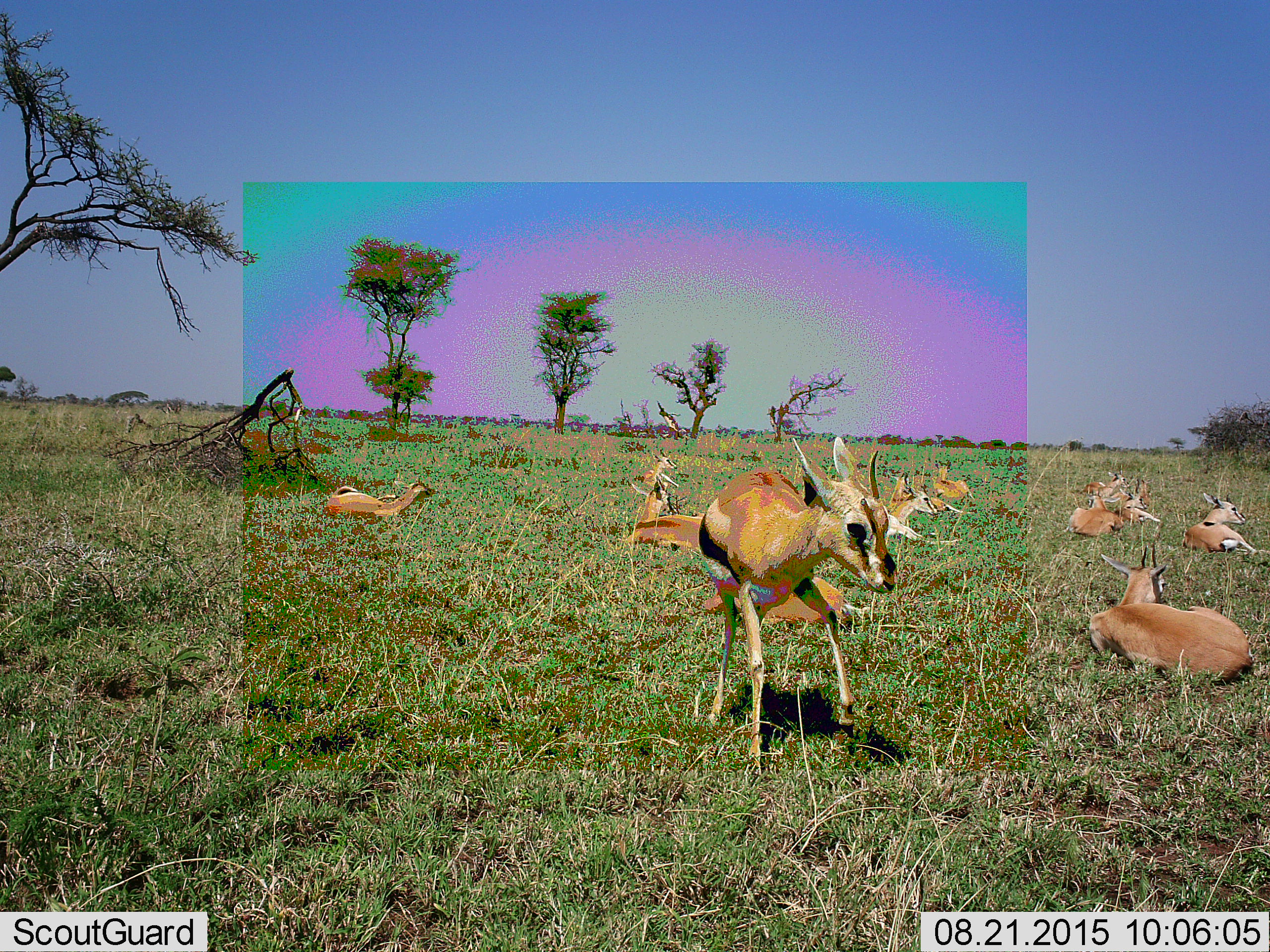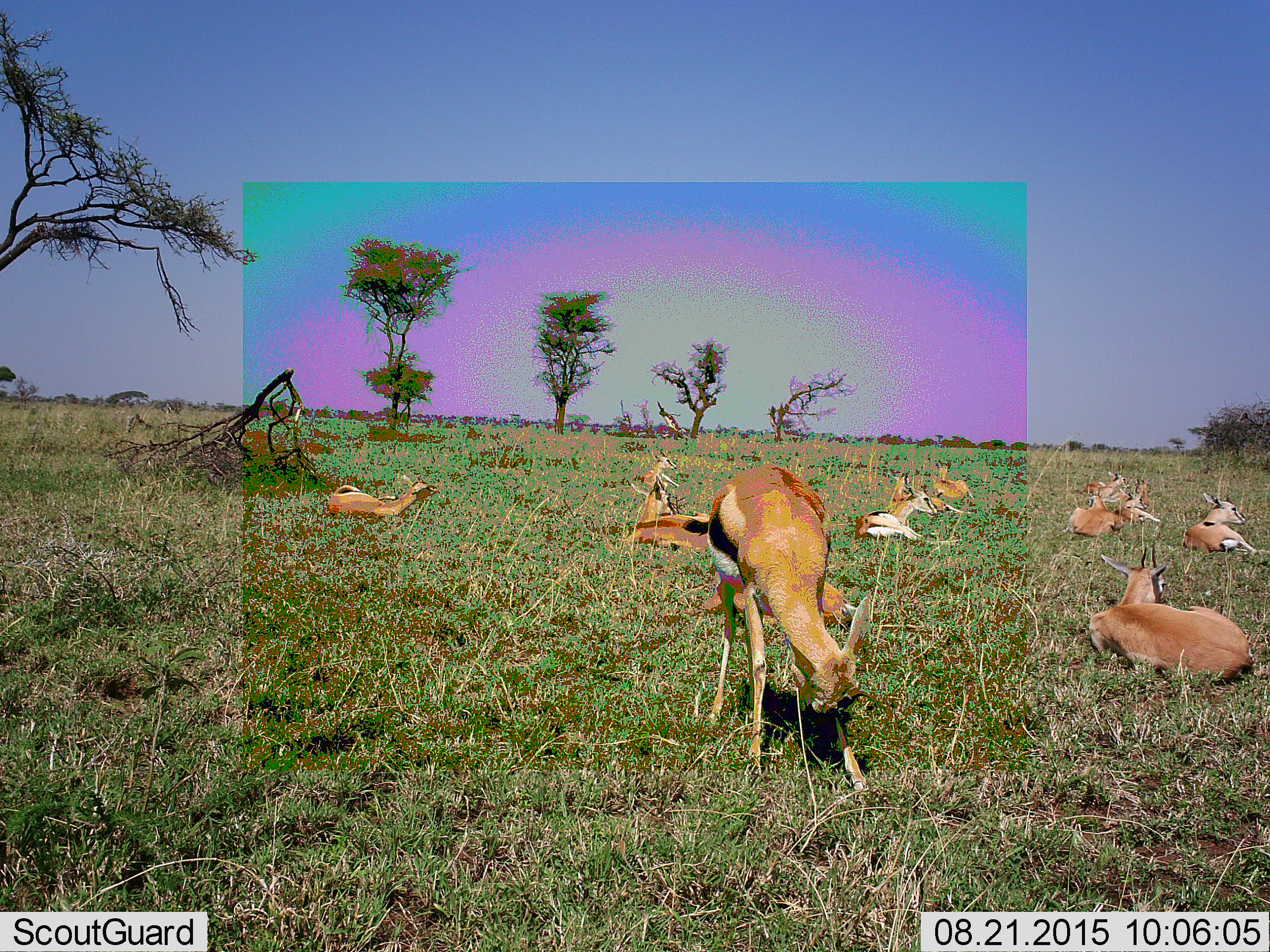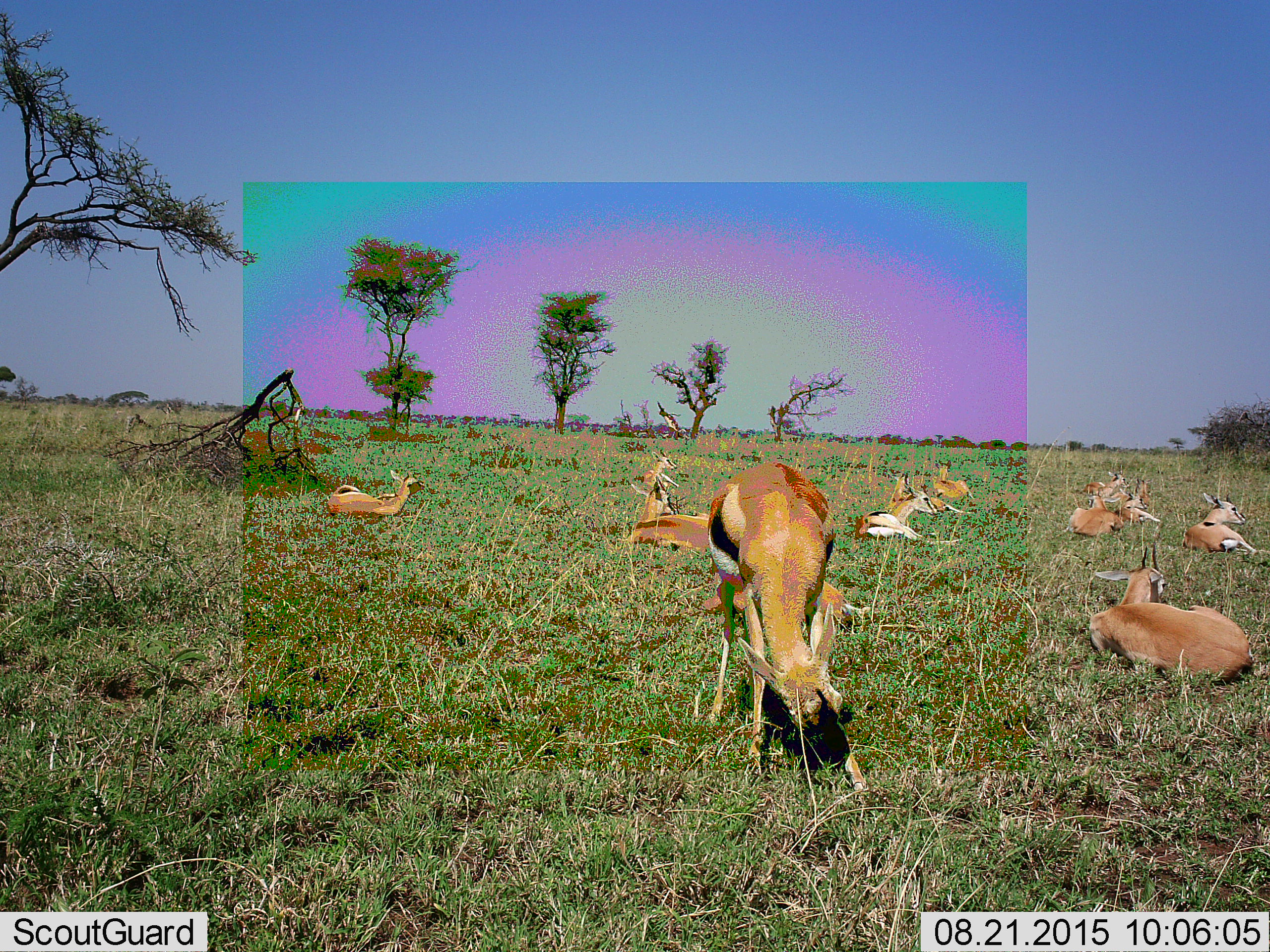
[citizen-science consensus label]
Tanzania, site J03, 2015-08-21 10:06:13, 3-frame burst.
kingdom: Animalia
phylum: Chordata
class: Mammalia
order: Artiodactyla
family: Bovidae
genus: Eudorcas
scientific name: Eudorcas thomsonii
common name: thomson's gazelle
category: gazellethomsons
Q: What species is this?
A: Gazellethomsons (thomson's gazelle) (Eudorcas thomsonii).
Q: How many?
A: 11-50.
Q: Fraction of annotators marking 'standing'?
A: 44%.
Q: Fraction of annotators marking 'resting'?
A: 100%.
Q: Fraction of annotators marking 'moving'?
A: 11%.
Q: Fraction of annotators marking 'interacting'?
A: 0%.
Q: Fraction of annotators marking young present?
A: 33%.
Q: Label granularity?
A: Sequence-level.